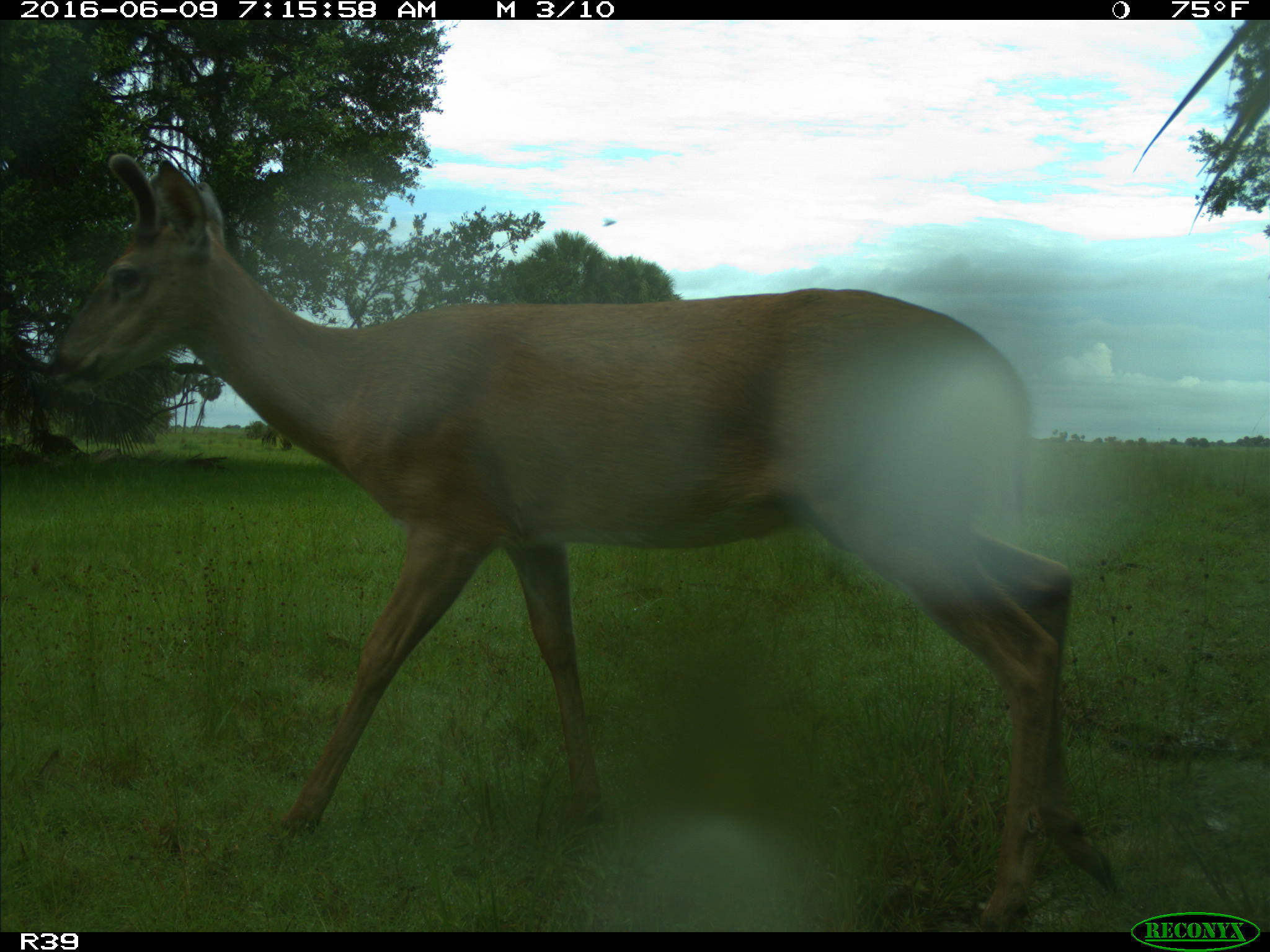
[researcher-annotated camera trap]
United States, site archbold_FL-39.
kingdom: Animalia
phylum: Chordata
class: Mammalia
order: Artiodactyla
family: Cervidae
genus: Odocoileus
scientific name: Odocoileus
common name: deer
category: unidentified deer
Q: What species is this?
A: Unidentified deer (deer) (Odocoileus).